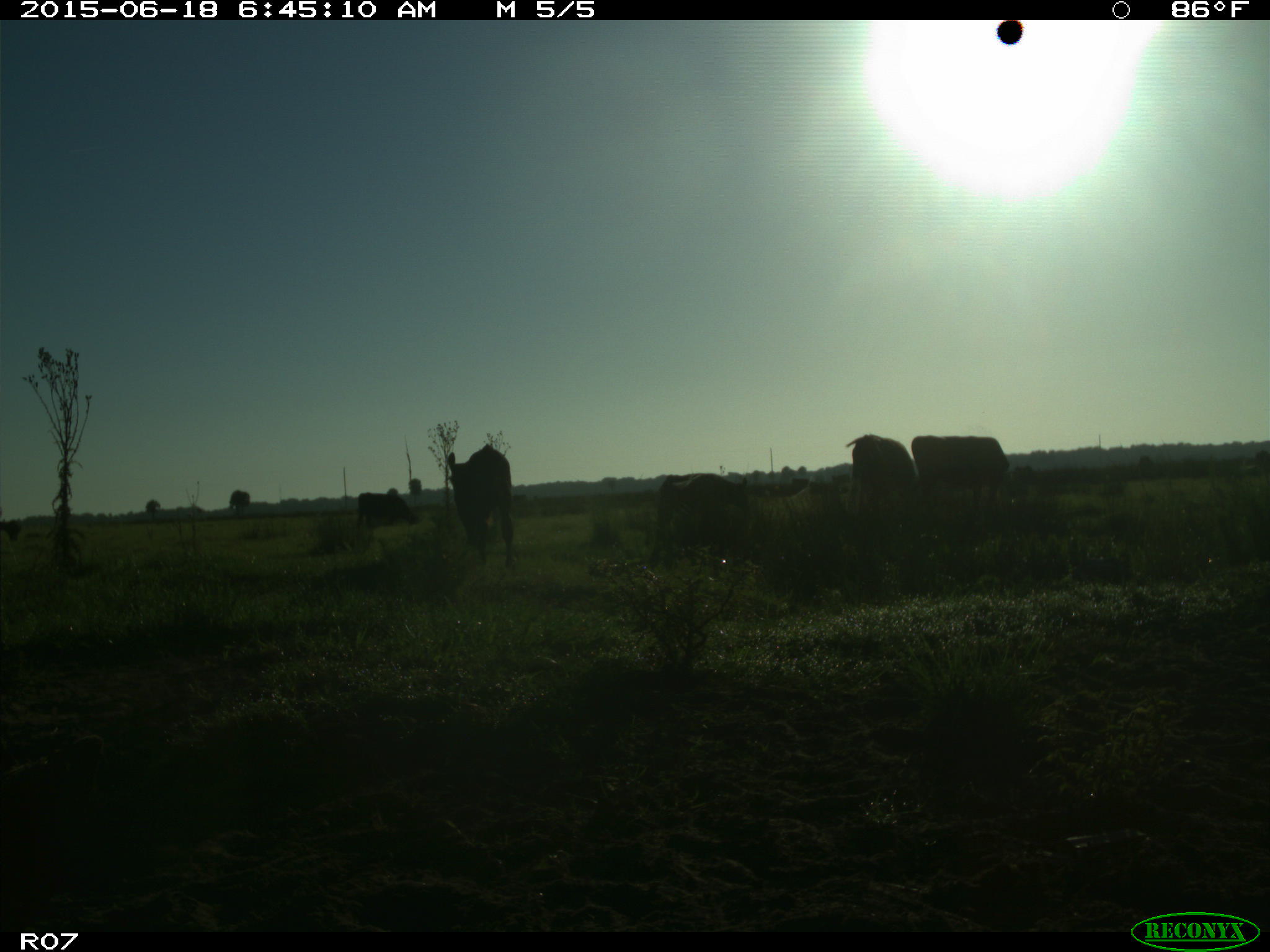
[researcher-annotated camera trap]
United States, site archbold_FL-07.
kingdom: Animalia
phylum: Chordata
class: Mammalia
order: Artiodactyla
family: Bovidae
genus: Bos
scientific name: Bos taurus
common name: domestic cow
Bos taurus (domestic cow).